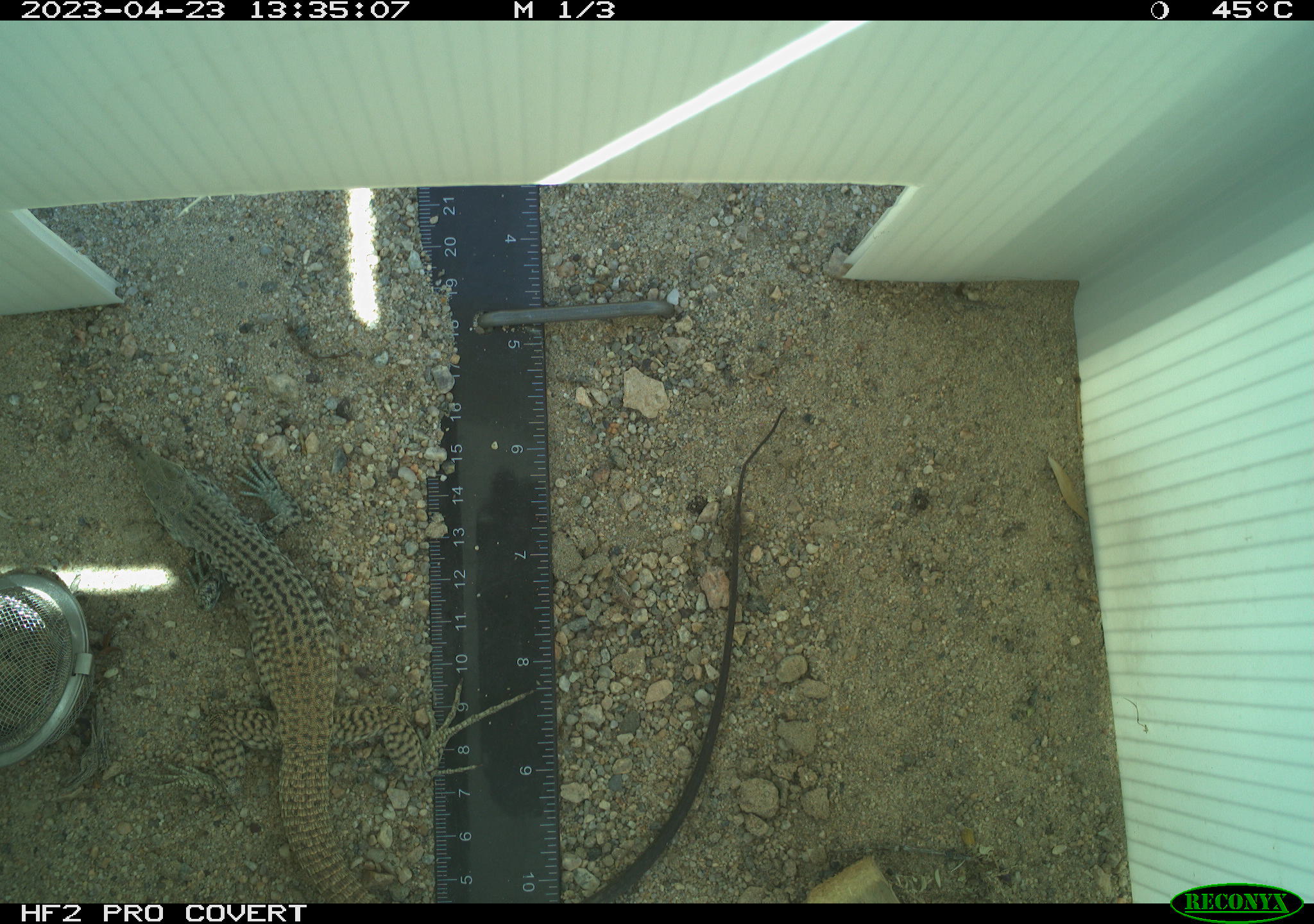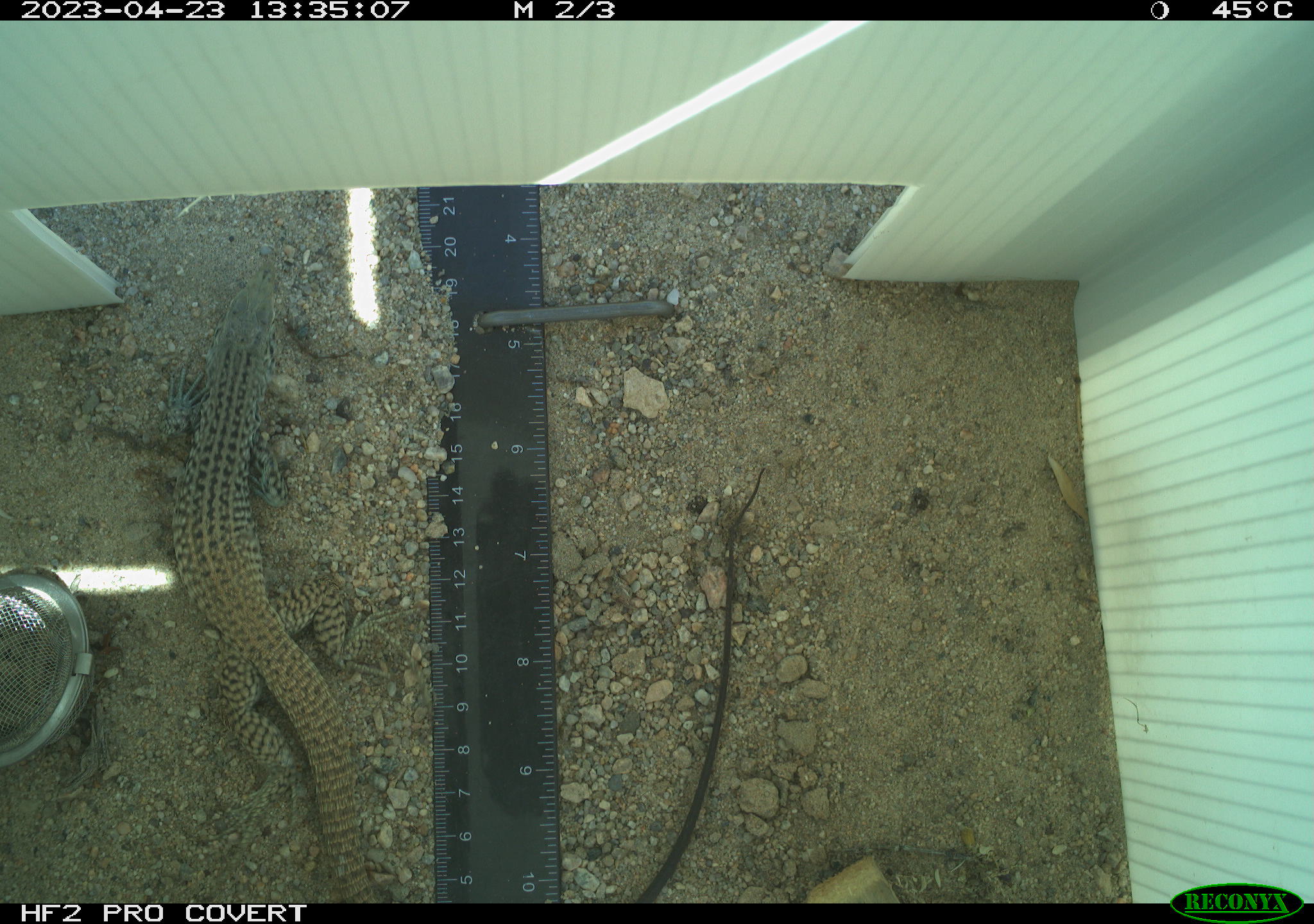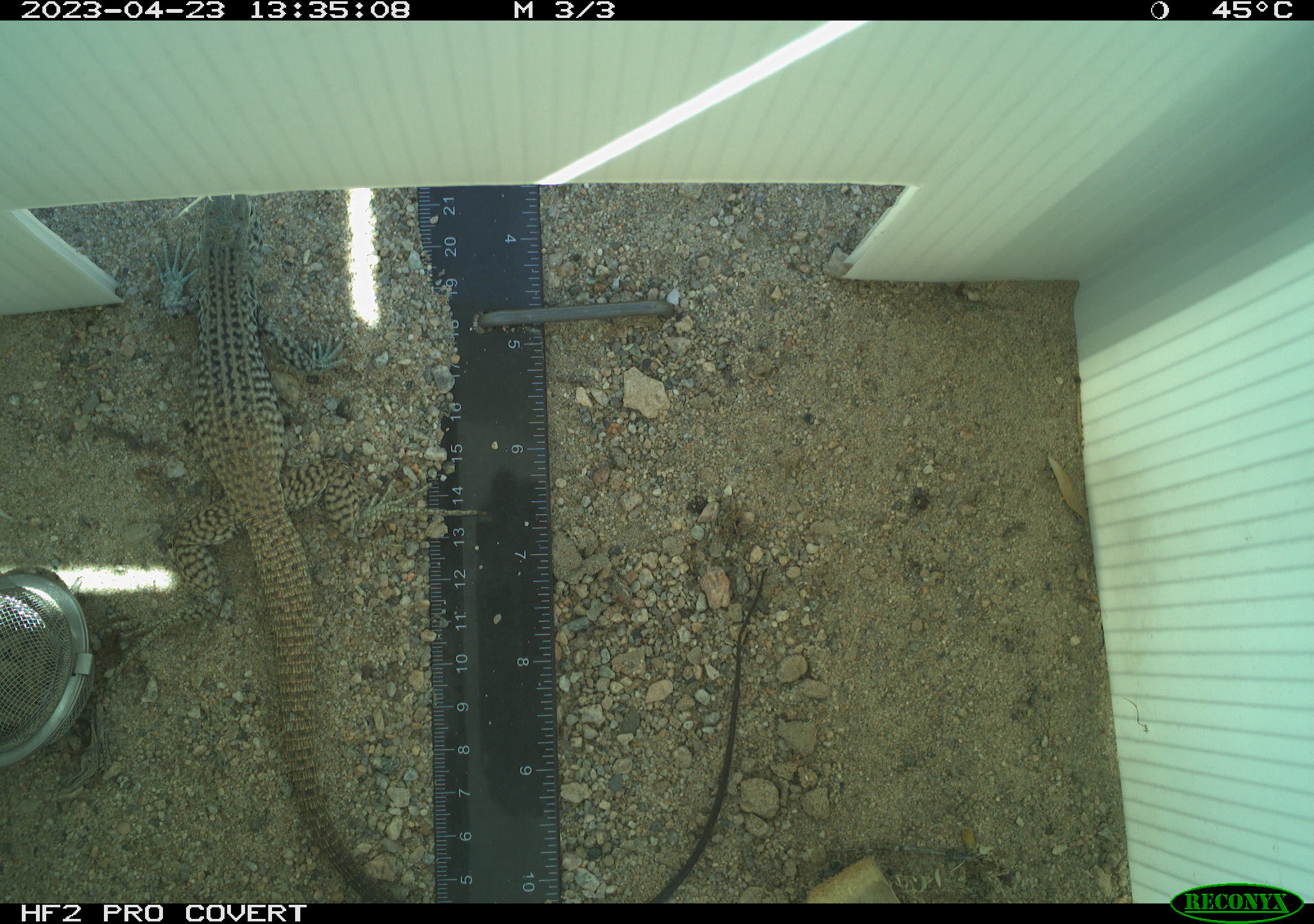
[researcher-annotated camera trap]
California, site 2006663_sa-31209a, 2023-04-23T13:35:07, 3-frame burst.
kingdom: Animalia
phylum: Chordata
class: Reptilia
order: Squamata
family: Teiidae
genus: Aspidoscelis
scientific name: Aspidoscelis tigris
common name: western whiptail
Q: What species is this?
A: Western whiptail (Aspidoscelis tigris).